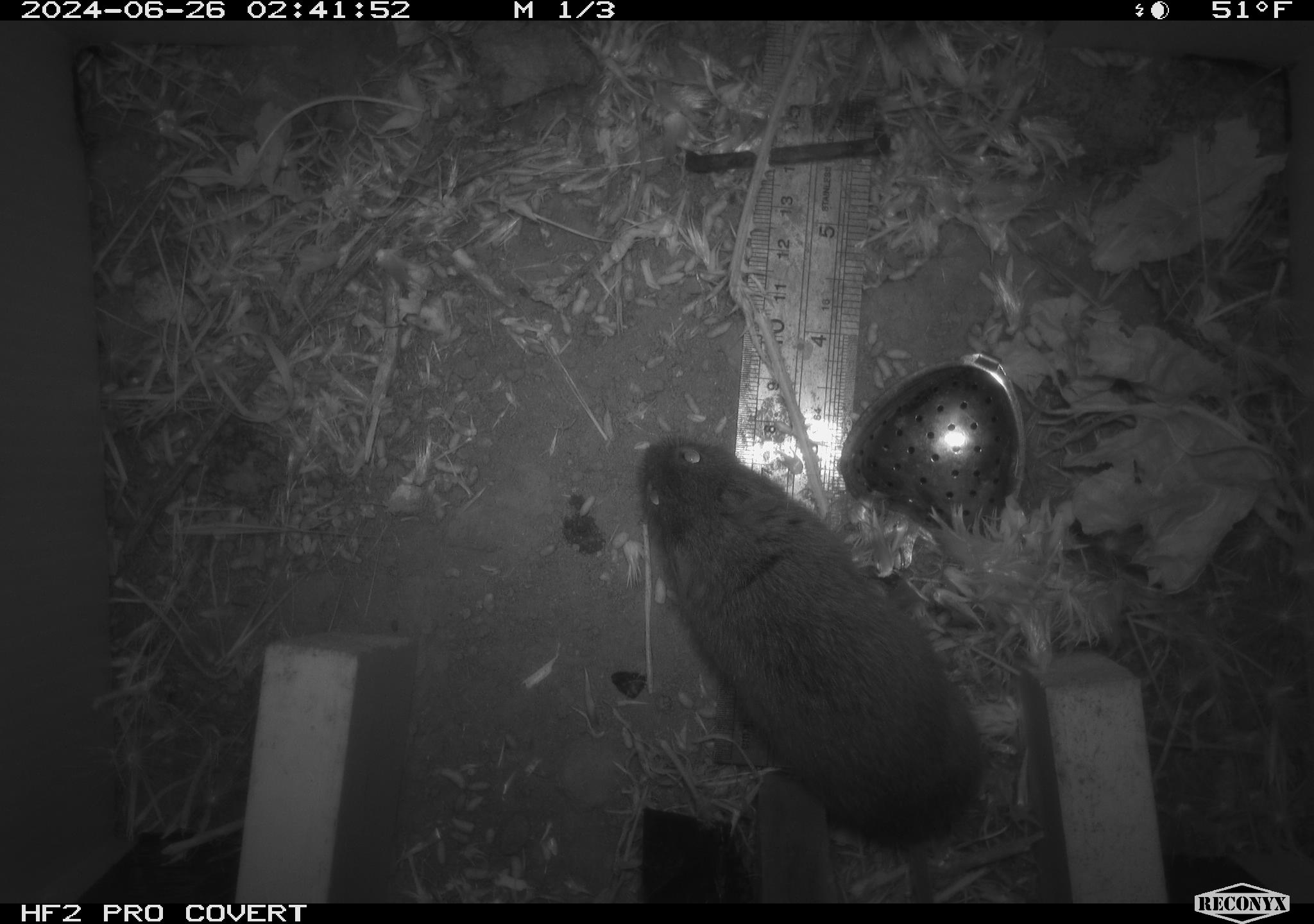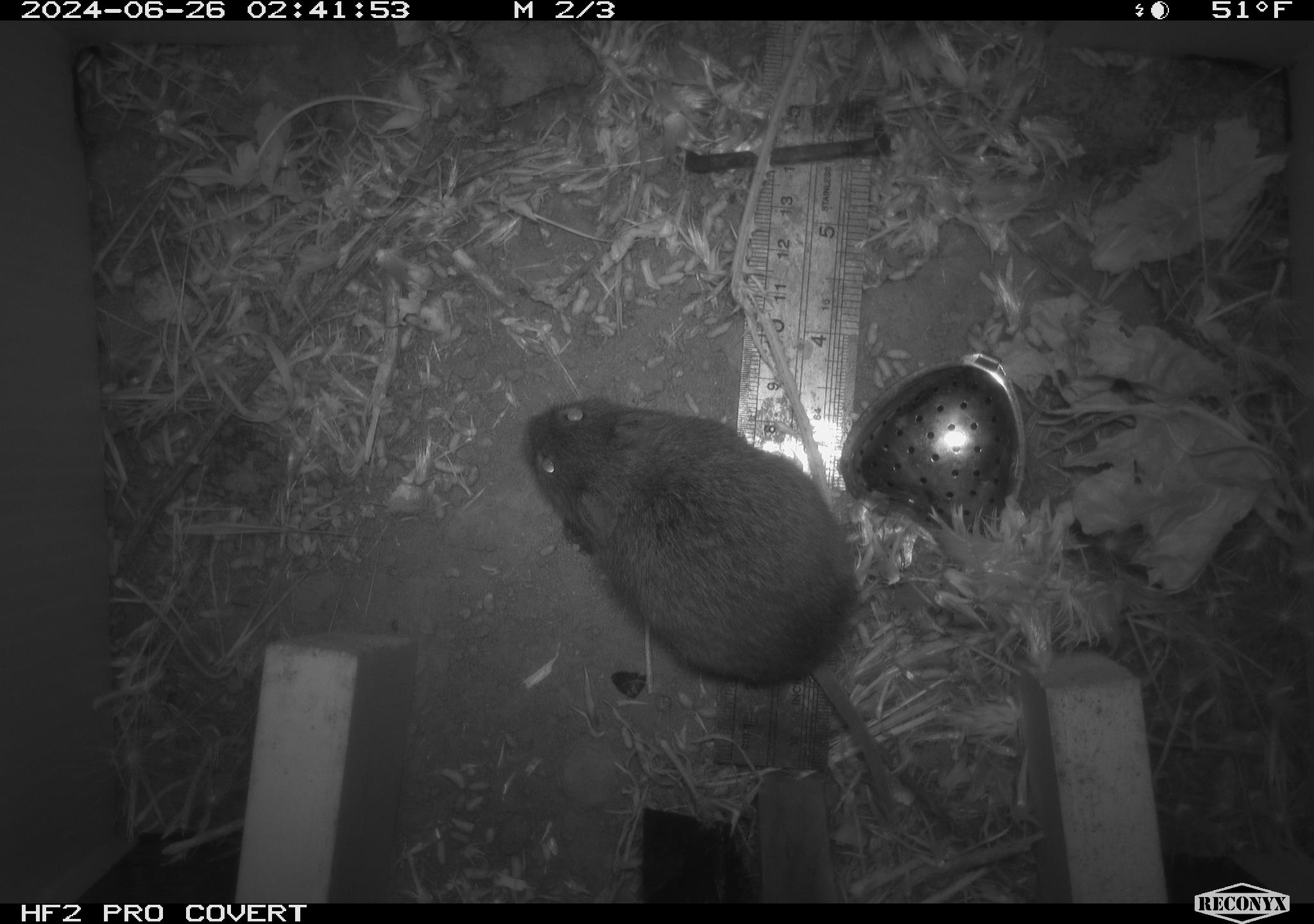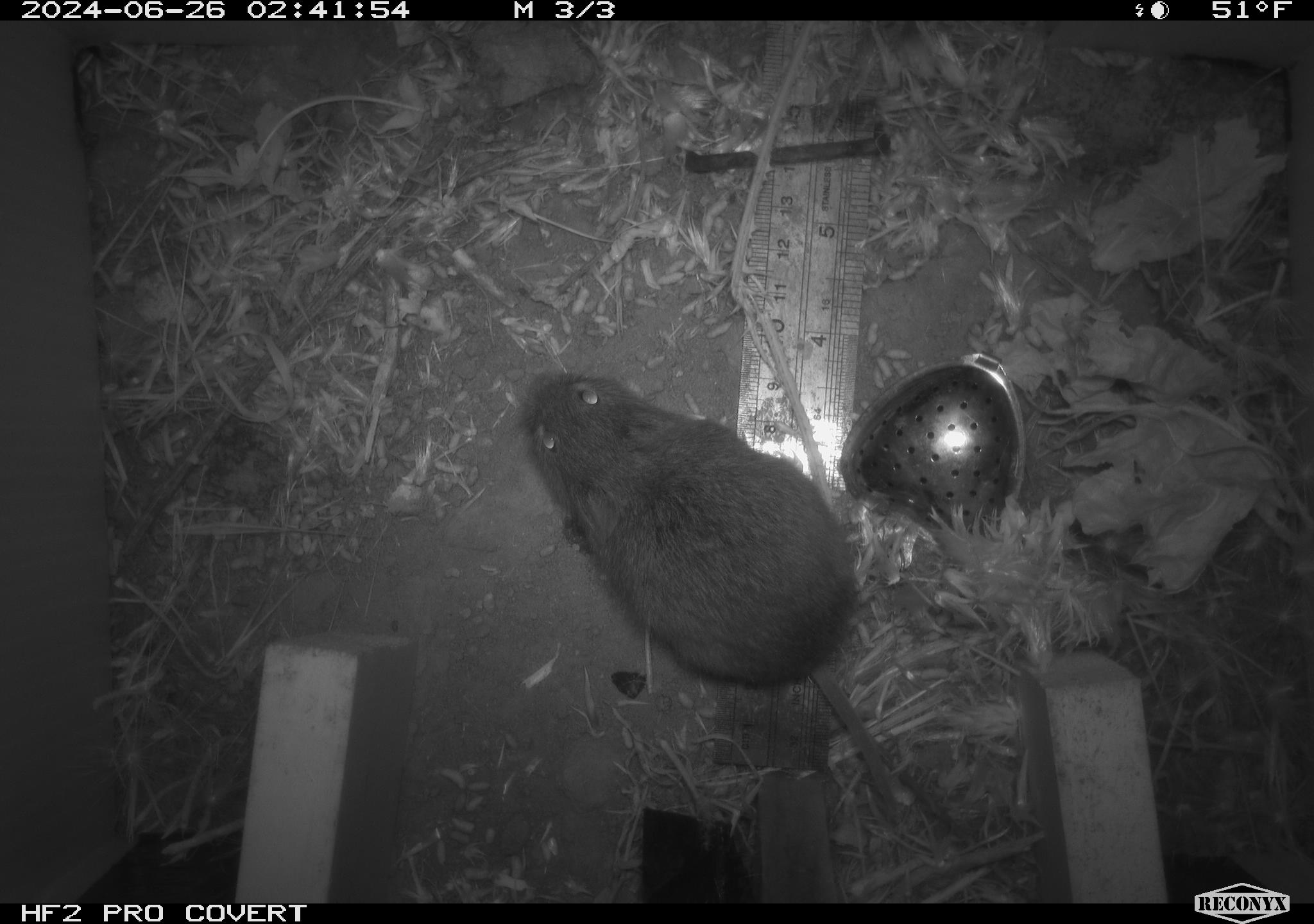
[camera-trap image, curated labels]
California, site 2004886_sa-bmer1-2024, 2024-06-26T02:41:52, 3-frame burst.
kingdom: Animalia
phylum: Chordata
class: Mammalia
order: Rodentia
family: Cricetidae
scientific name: Cricetidae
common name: hamsters, voles, lemmings, and allies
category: cricetidae family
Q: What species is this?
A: Cricetidae family (hamsters, voles, lemmings, and allies) (Cricetidae).